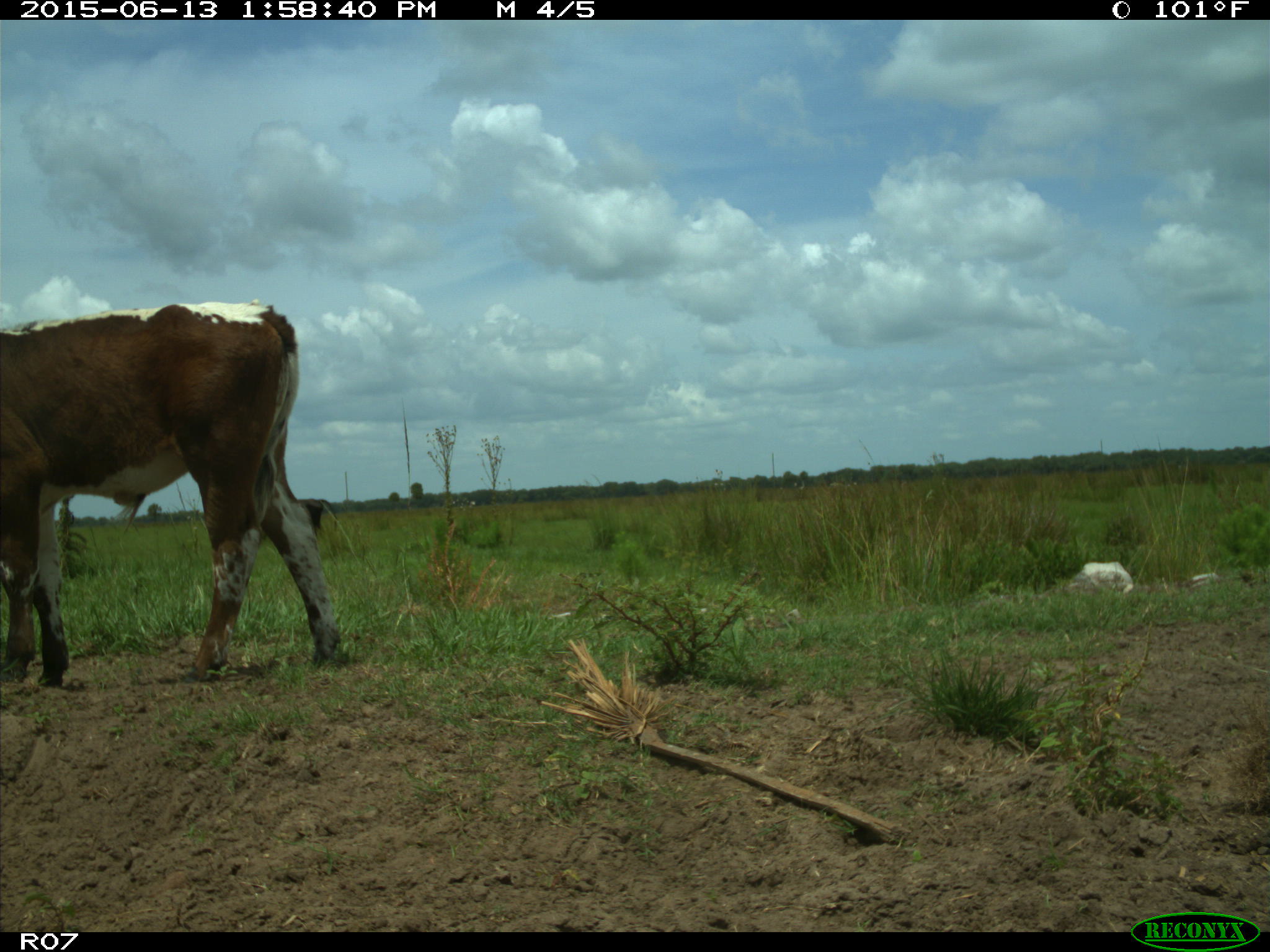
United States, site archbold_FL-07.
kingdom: Animalia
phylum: Chordata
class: Mammalia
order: Artiodactyla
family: Bovidae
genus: Bos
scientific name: Bos taurus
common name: domestic cow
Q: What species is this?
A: Bos taurus (domestic cow).